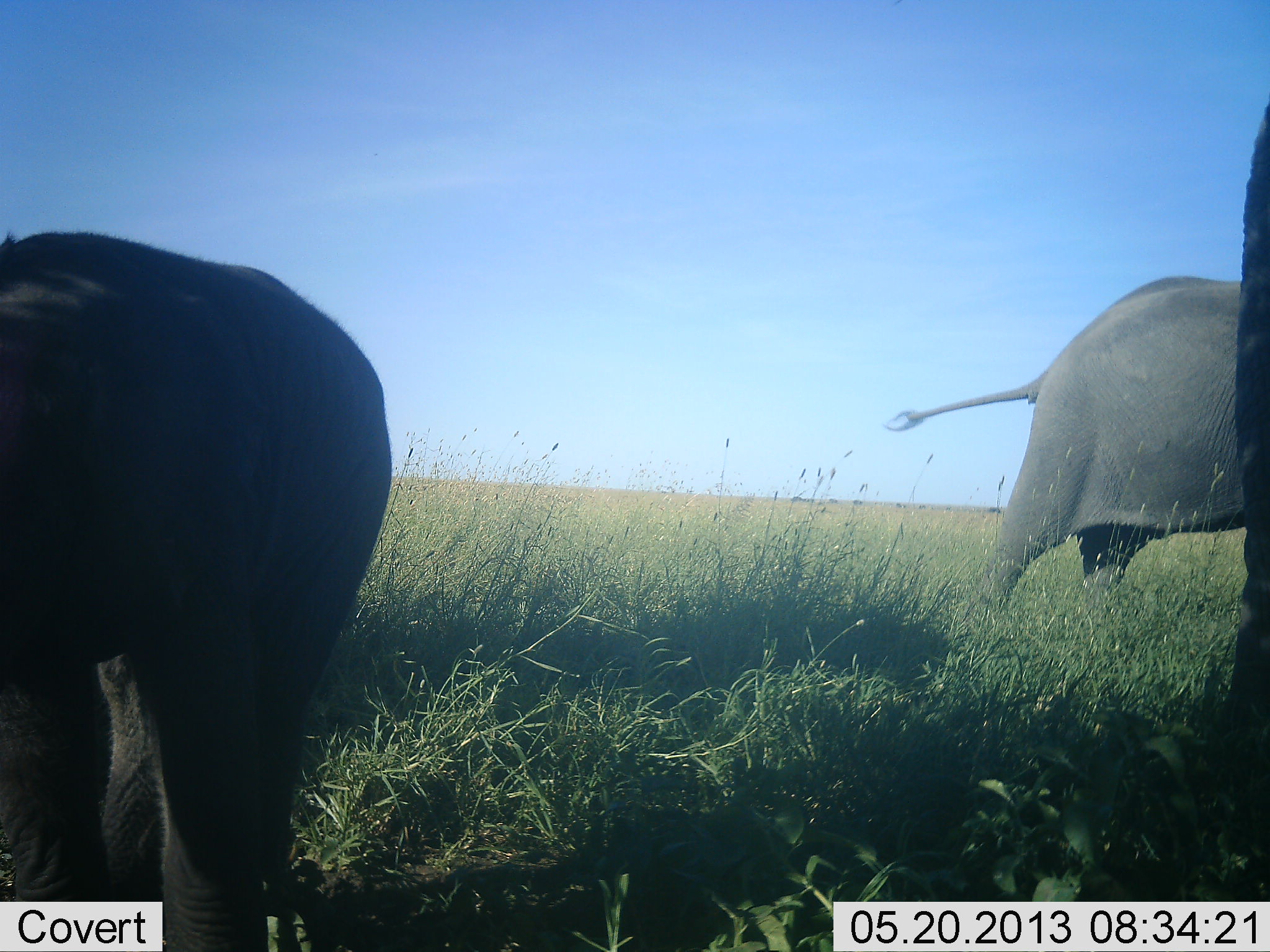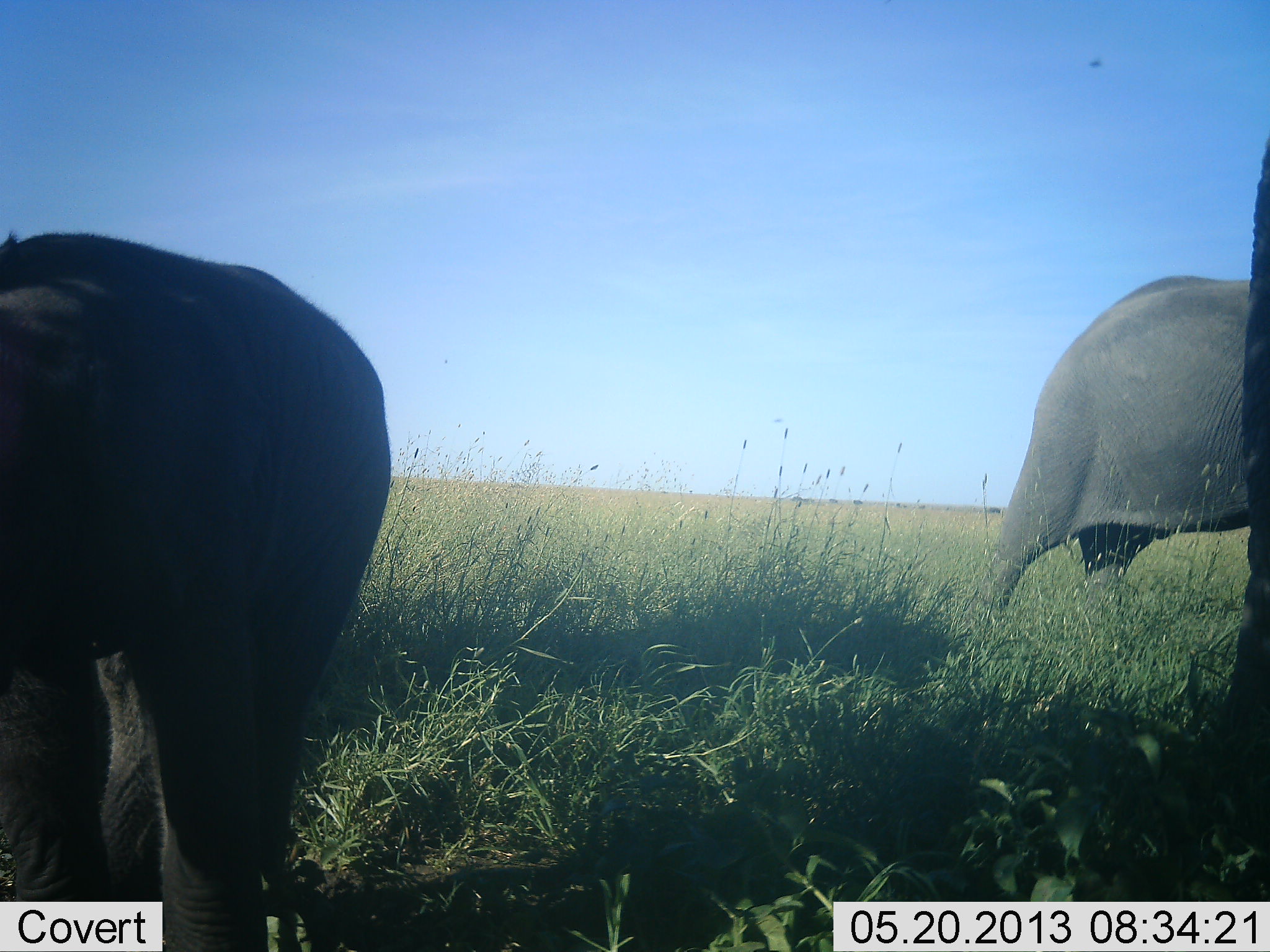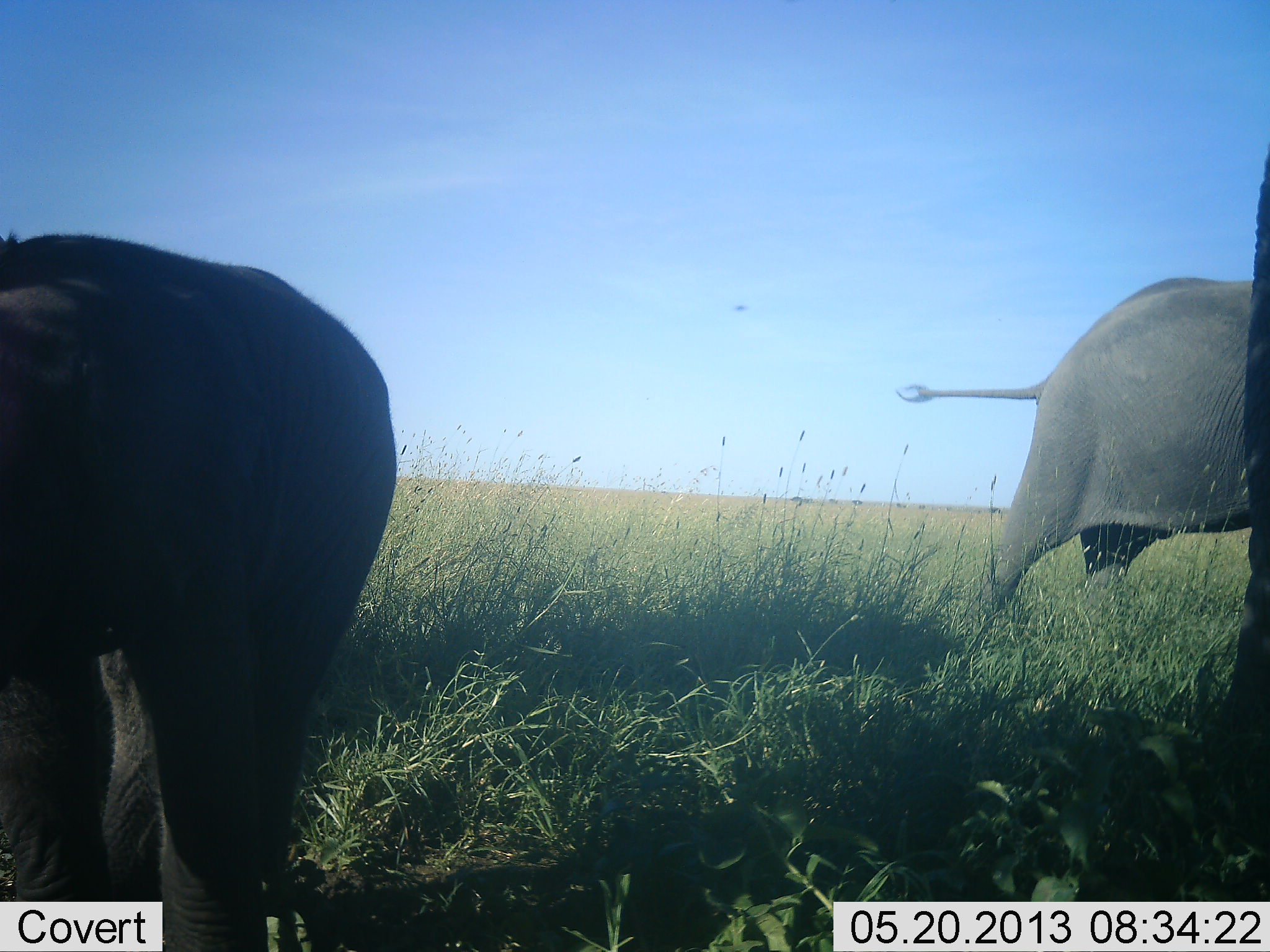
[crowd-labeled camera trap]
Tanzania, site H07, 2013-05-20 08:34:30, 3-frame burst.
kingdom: Animalia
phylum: Chordata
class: Mammalia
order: Proboscidea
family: Elephantidae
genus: Loxodonta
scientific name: Loxodonta africana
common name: african bush elephant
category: elephant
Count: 3.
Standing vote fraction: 90%.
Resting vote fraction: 0%.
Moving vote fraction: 20%.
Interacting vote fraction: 0%.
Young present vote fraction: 40%.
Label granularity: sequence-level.